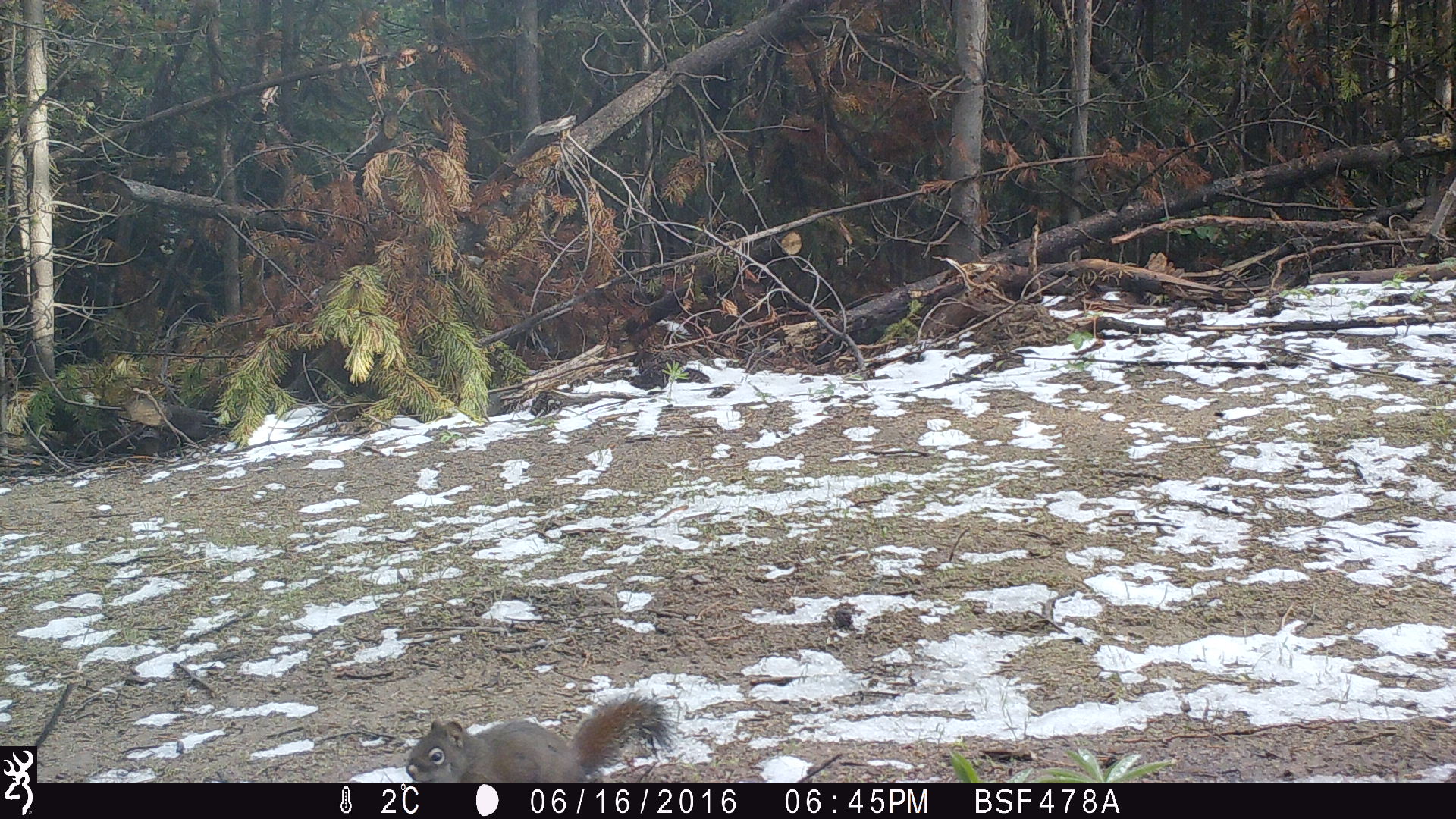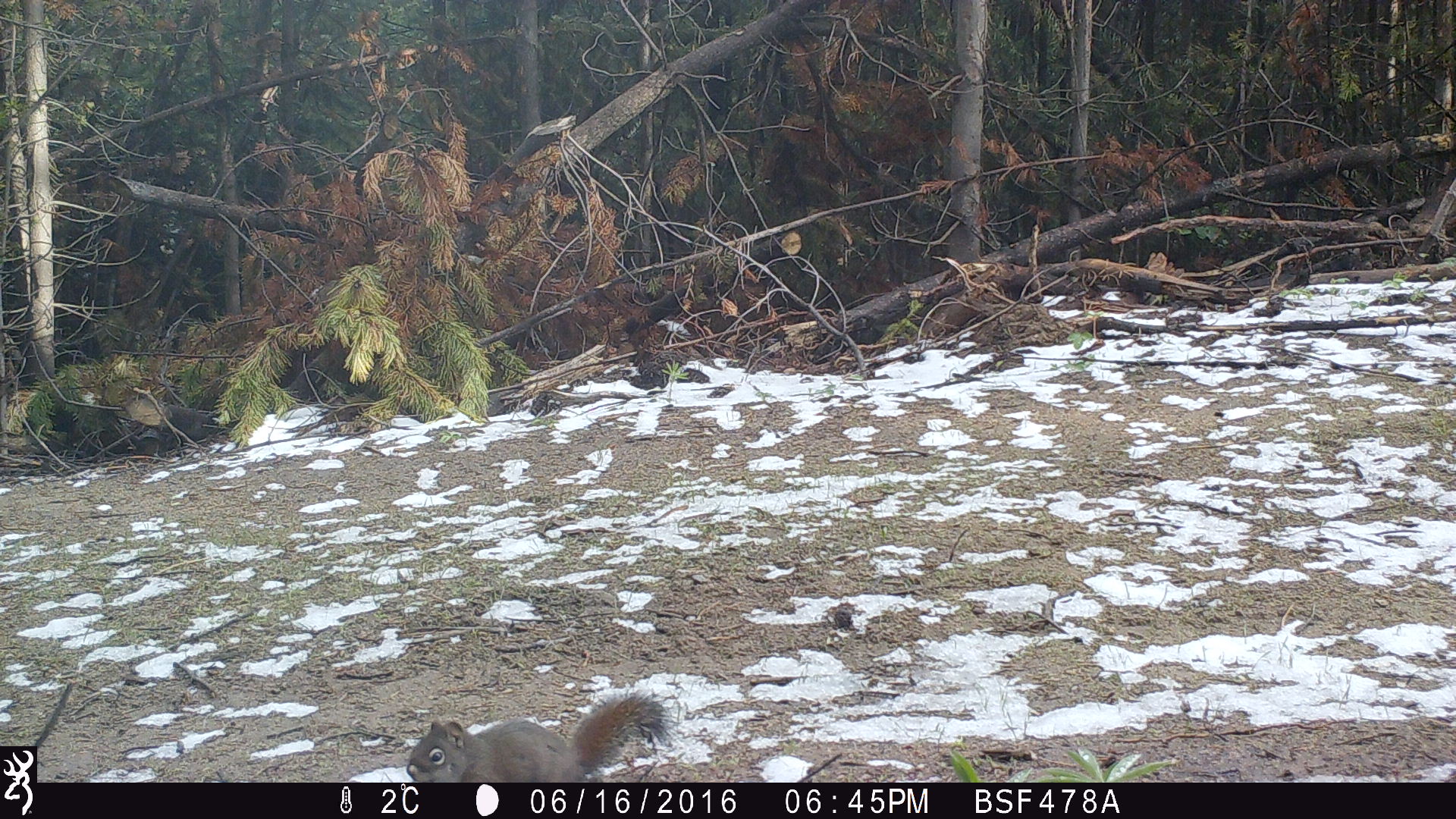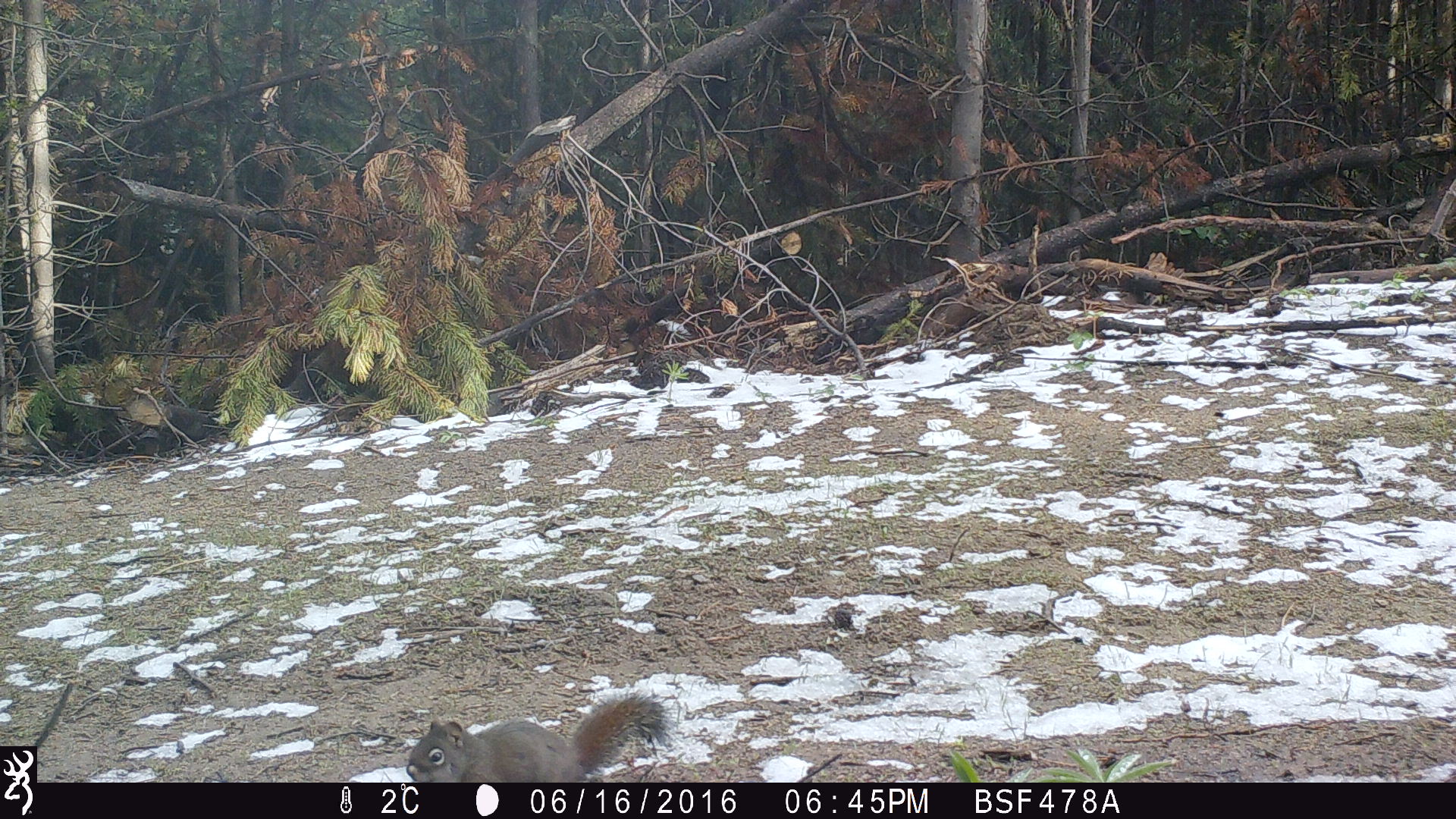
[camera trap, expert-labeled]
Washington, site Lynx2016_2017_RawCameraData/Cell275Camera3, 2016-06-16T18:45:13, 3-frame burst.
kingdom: Animalia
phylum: Chordata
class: Mammalia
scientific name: Mammalia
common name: small mammal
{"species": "small mammal (Mammalia)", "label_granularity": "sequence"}